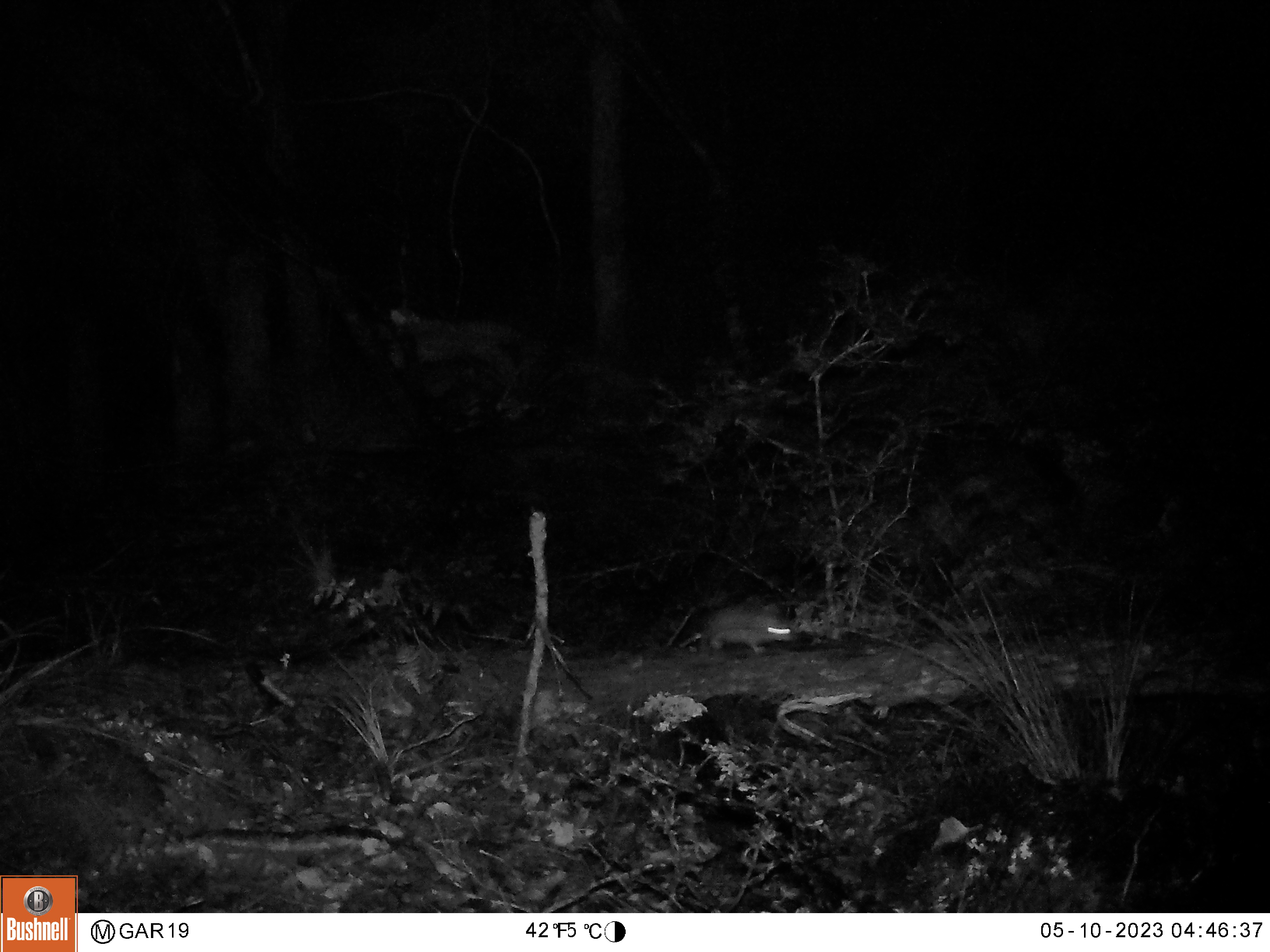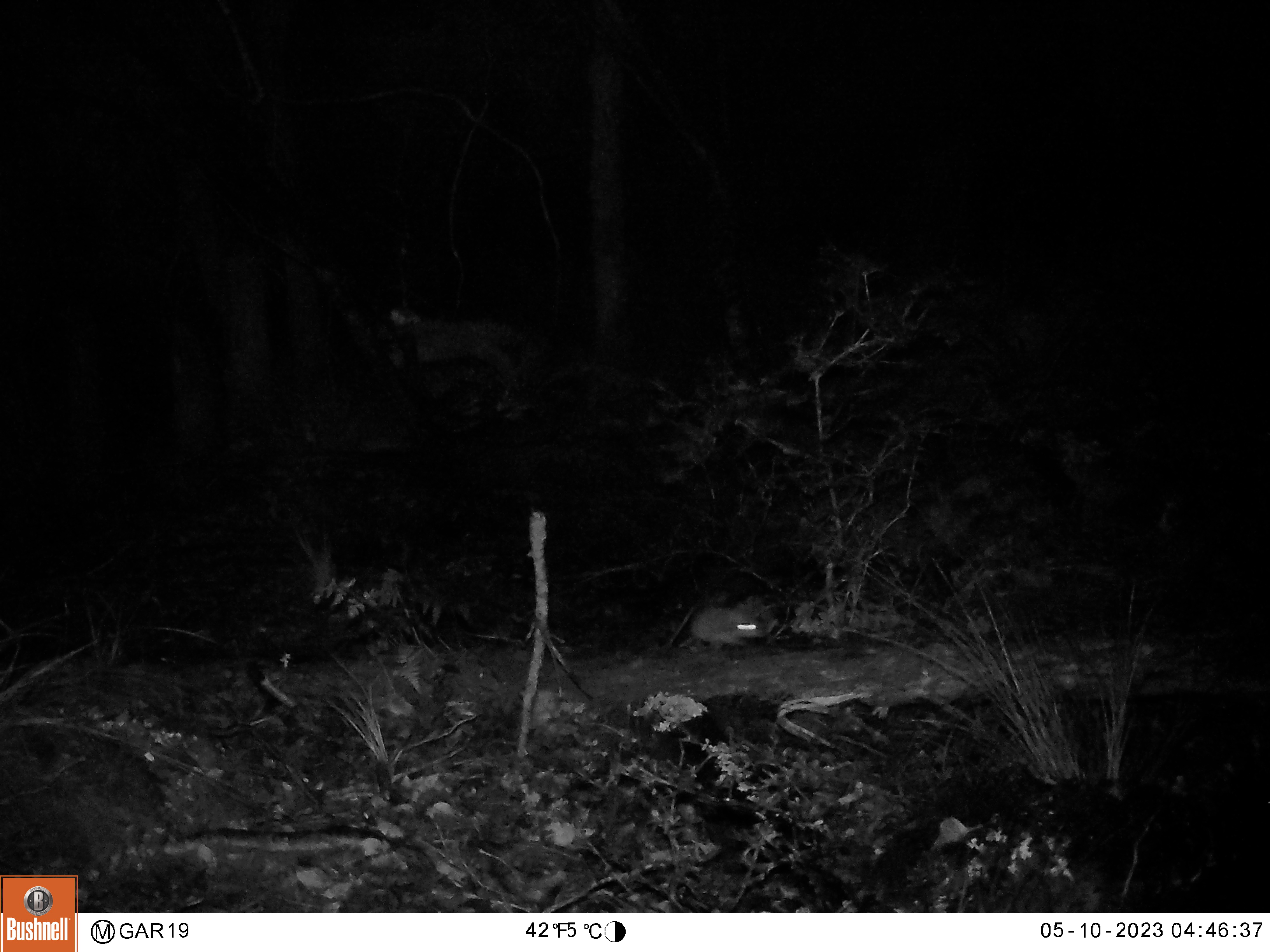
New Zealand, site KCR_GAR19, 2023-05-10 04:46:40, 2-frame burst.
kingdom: Animalia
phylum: Chordata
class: Mammalia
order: Rodentia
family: Muridae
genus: Rattus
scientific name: Rattus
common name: rat